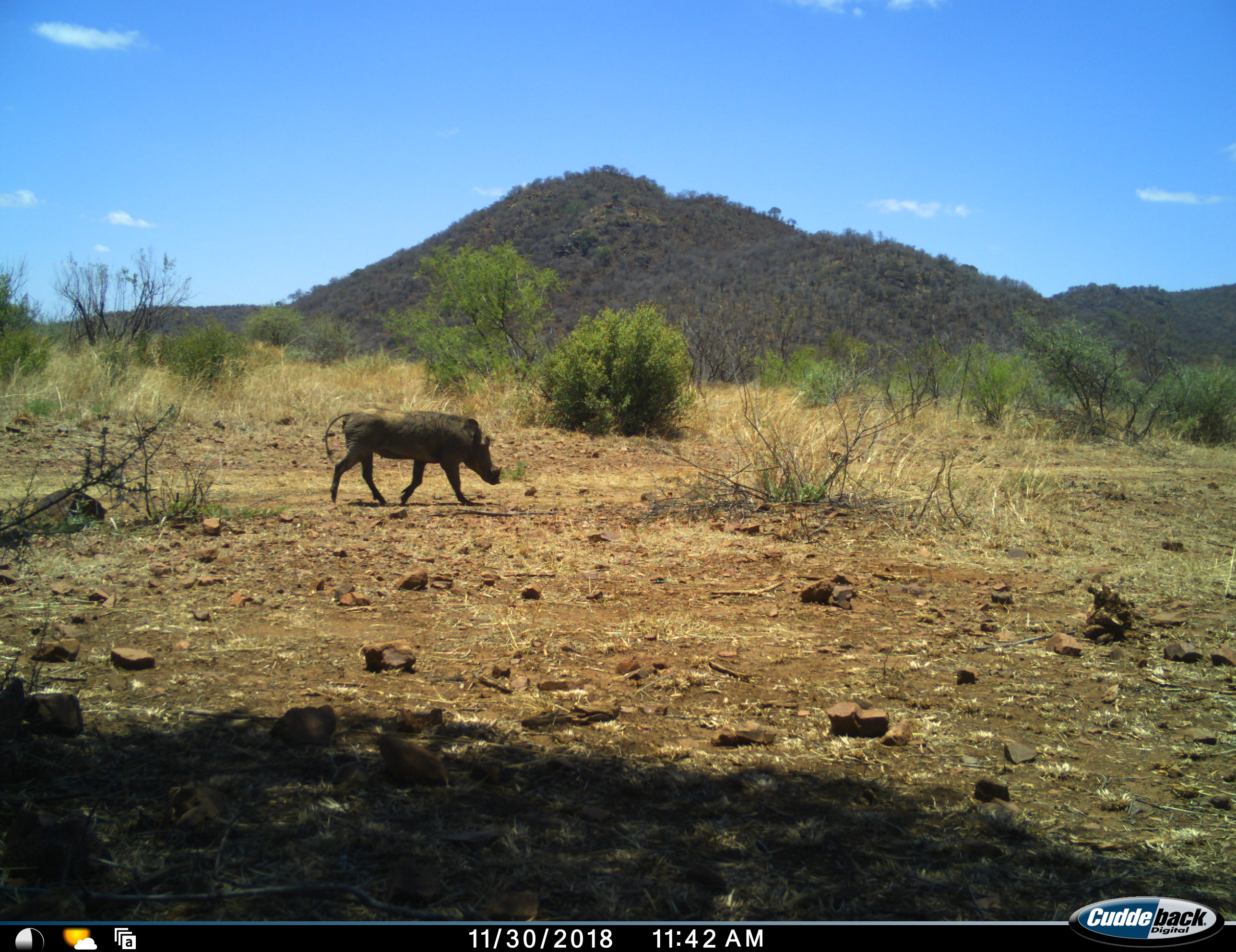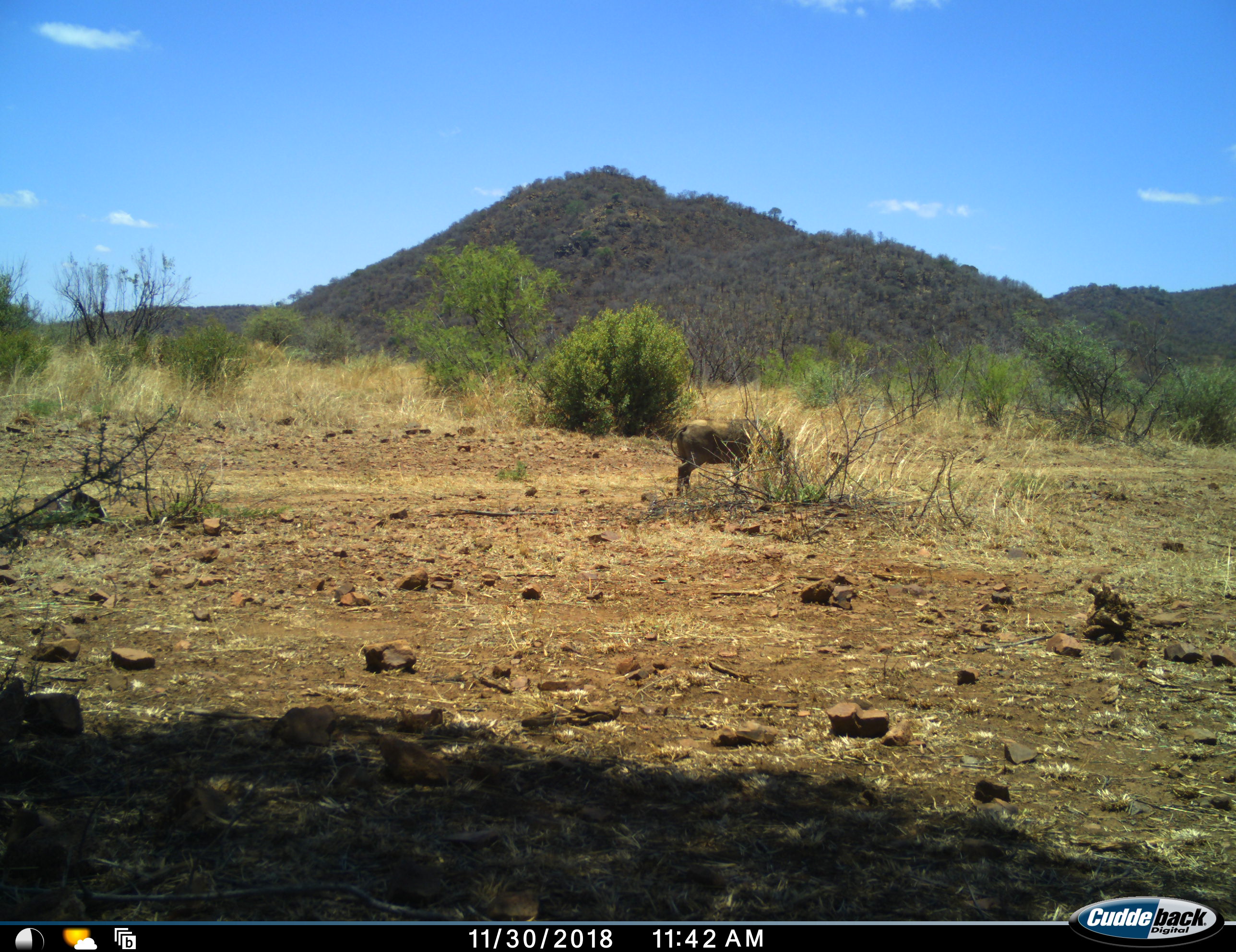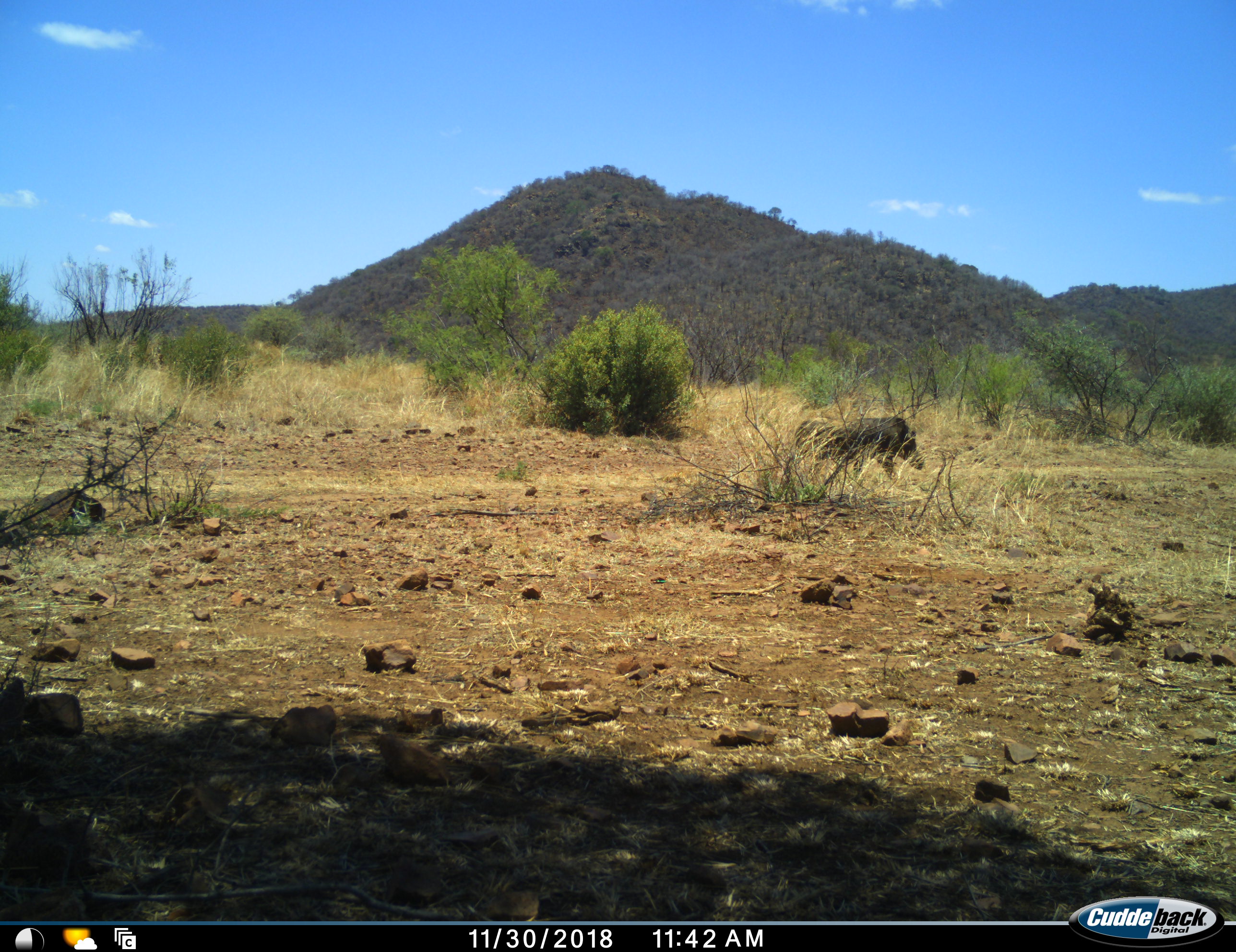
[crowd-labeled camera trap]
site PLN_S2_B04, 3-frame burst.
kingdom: Animalia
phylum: Chordata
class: Mammalia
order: Artiodactyla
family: Suidae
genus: Phacochoerus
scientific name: Phacochoerus africanus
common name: warthog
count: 1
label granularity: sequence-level